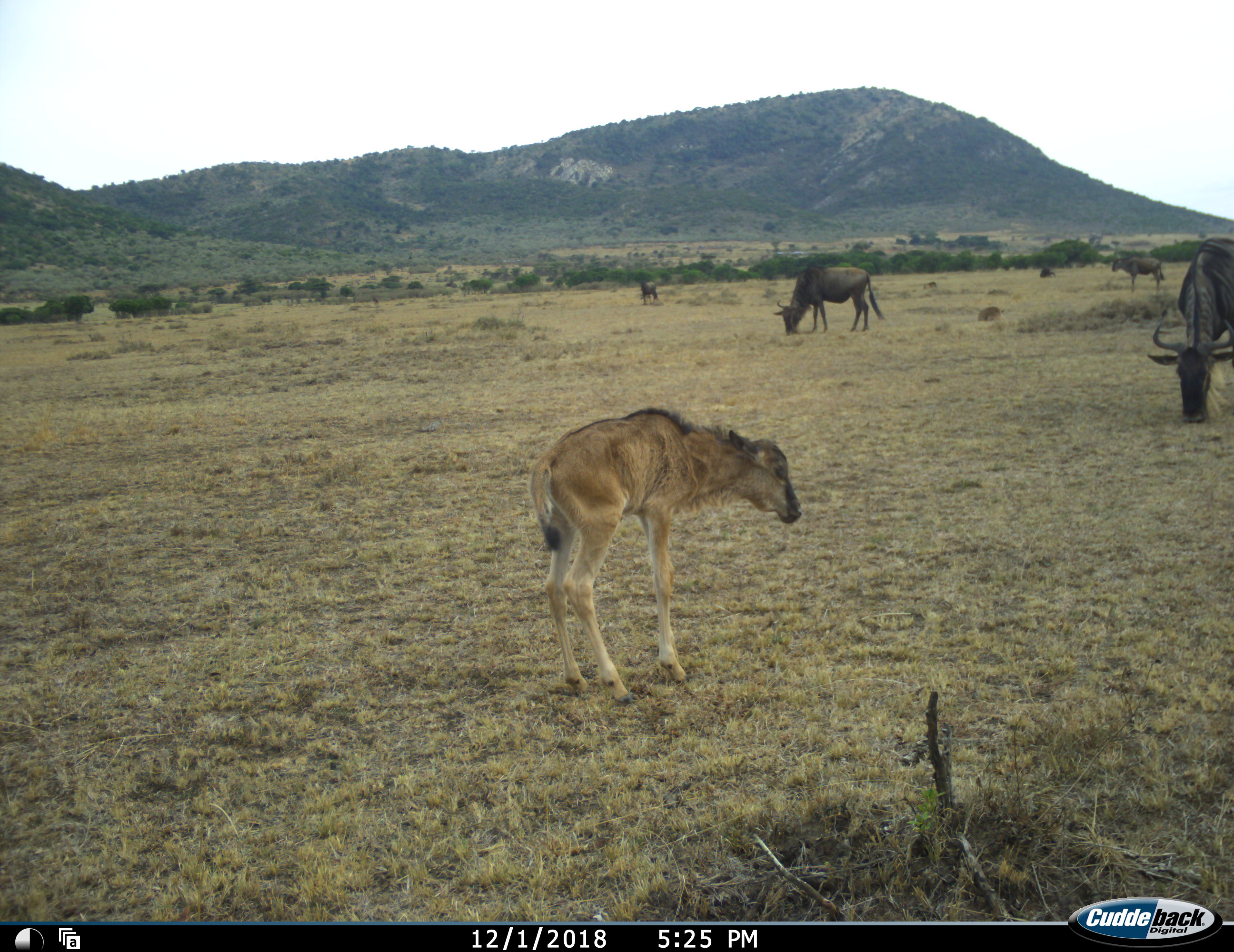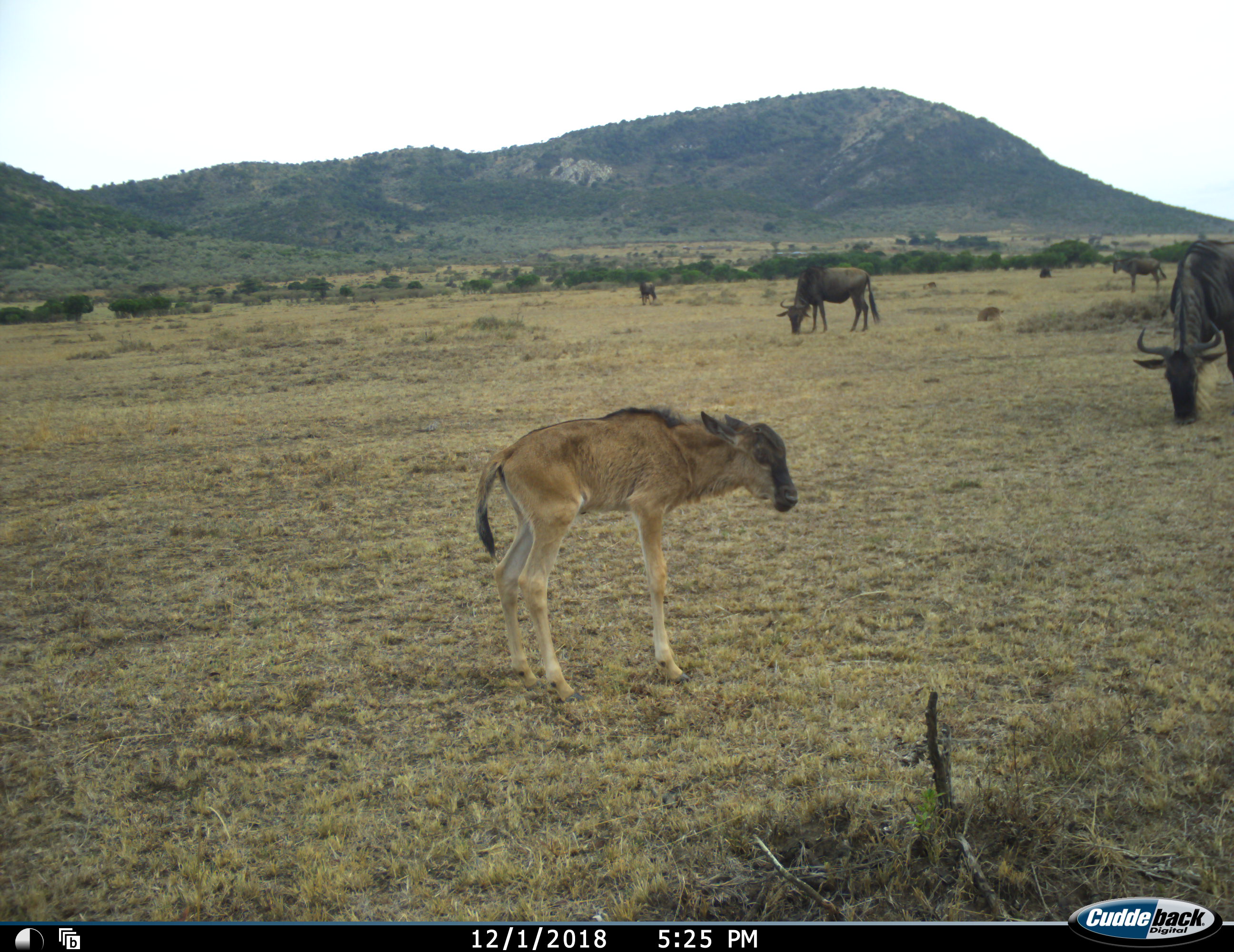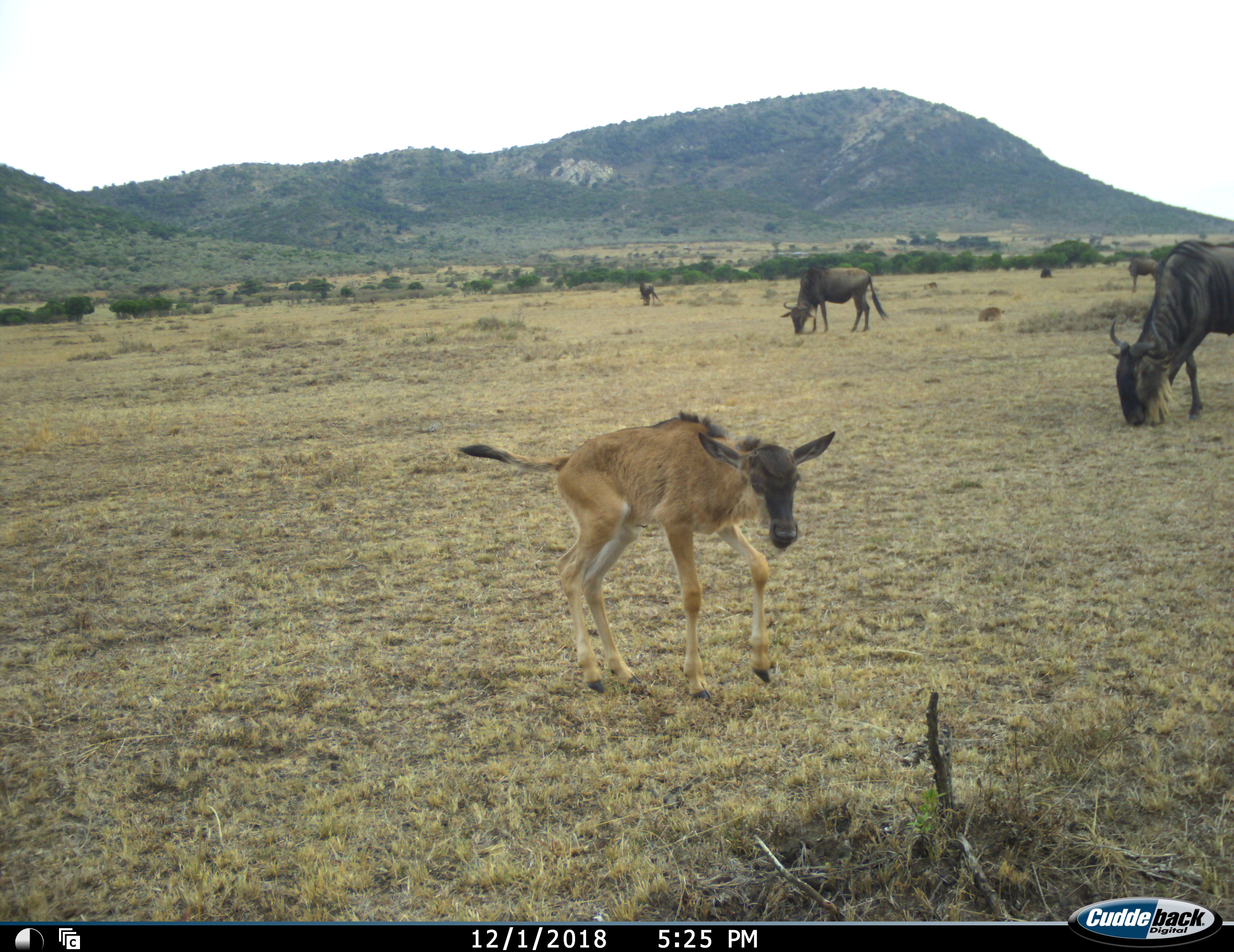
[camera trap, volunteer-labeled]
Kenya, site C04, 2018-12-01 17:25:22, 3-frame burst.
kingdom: Animalia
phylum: Chordata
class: Mammalia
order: Artiodactyla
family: Bovidae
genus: Connochaetes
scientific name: Connochaetes taurinus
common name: common wildebeest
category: wildebeest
Wildebeest (common wildebeest) (Connochaetes taurinus), count 6. Behavior (volunteer vote fractions): standing 67%, resting 11%, moving 33%, interacting 0%. Young present (vote fraction): 89%. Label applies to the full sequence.